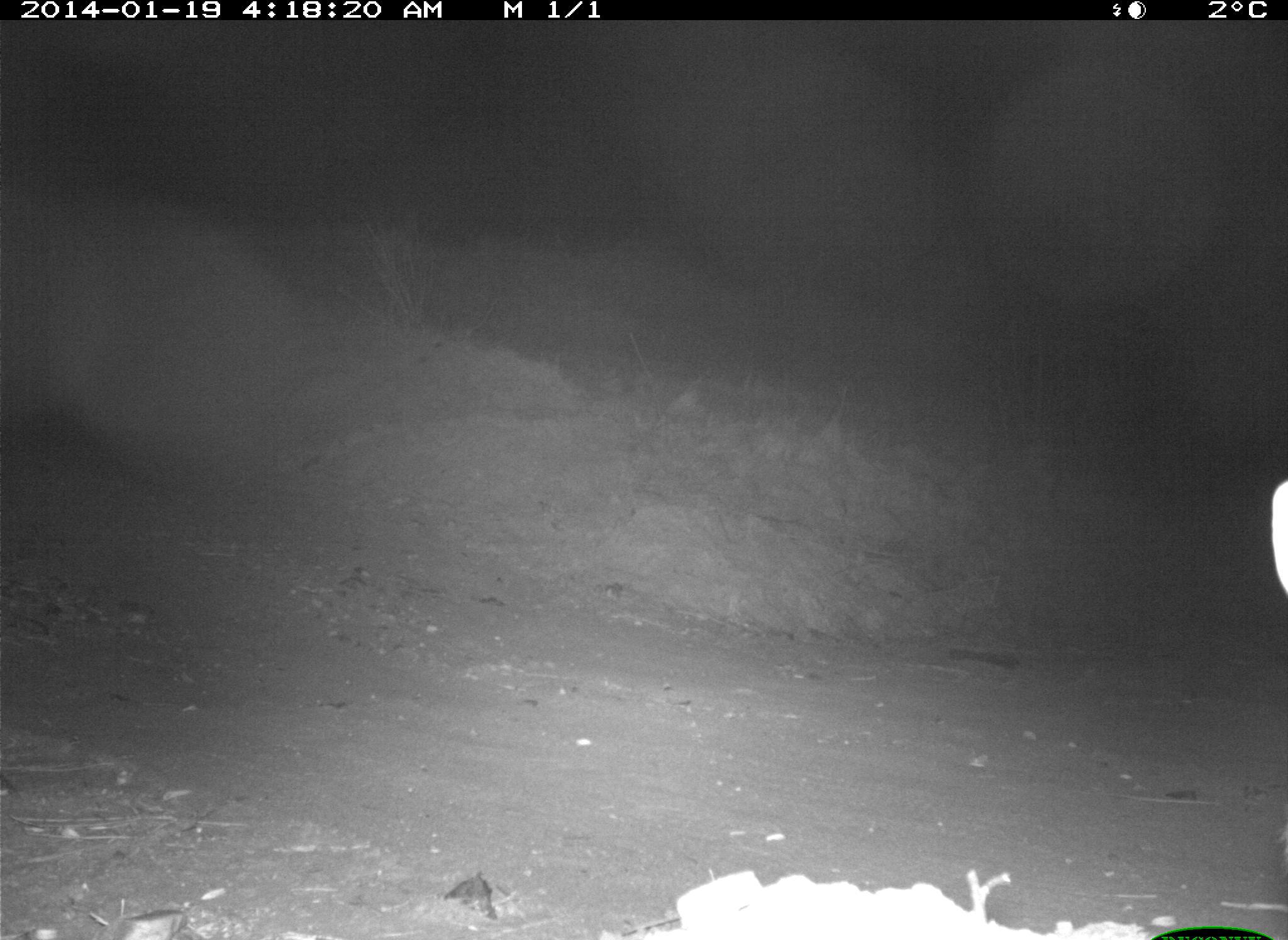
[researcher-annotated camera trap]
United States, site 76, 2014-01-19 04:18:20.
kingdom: Animalia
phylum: Chordata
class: Mammalia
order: Lagomorpha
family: Leporidae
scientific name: Leporidae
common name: rabbits and hares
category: rabbit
Rabbit (rabbits and hares) (Leporidae).